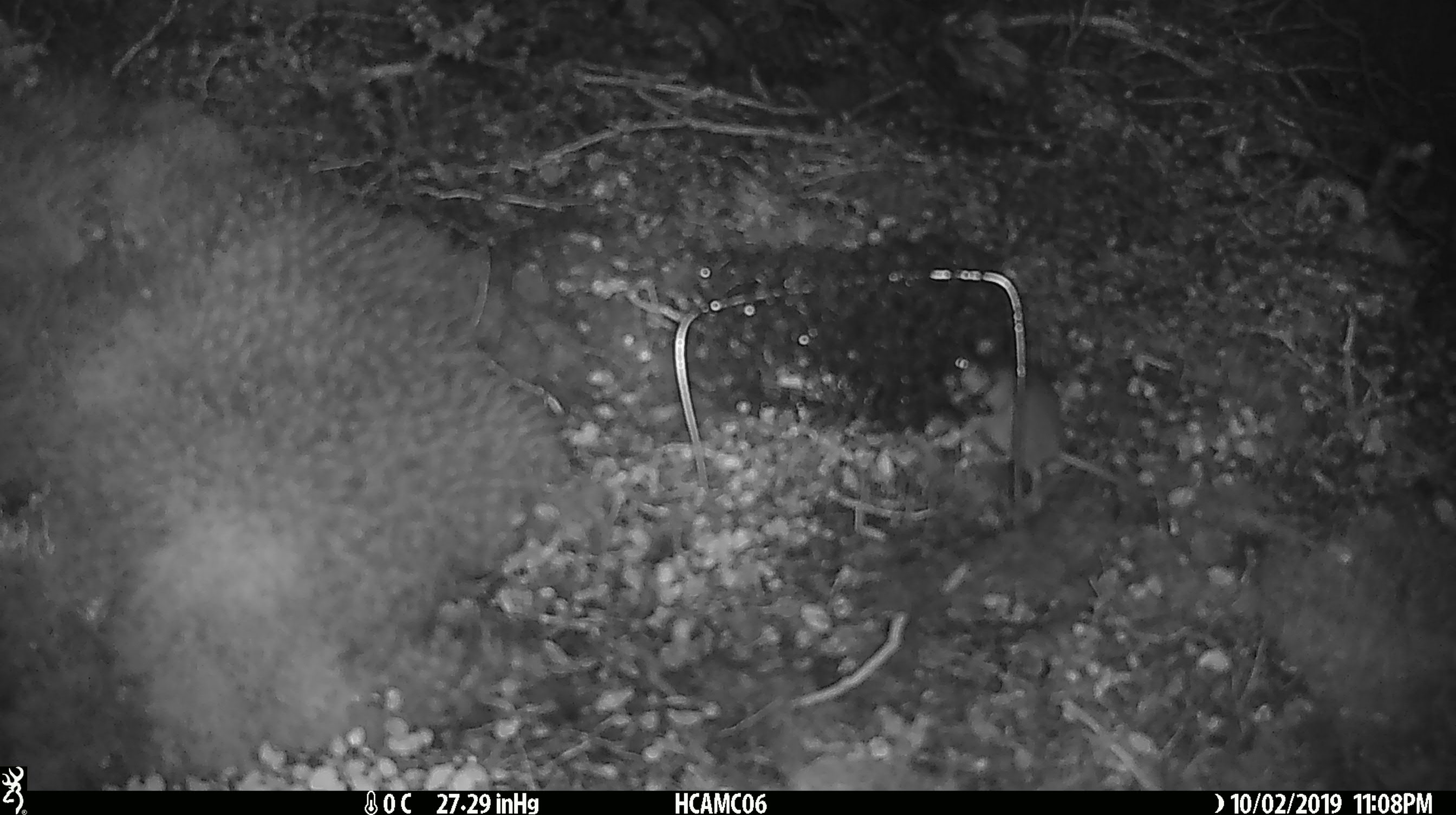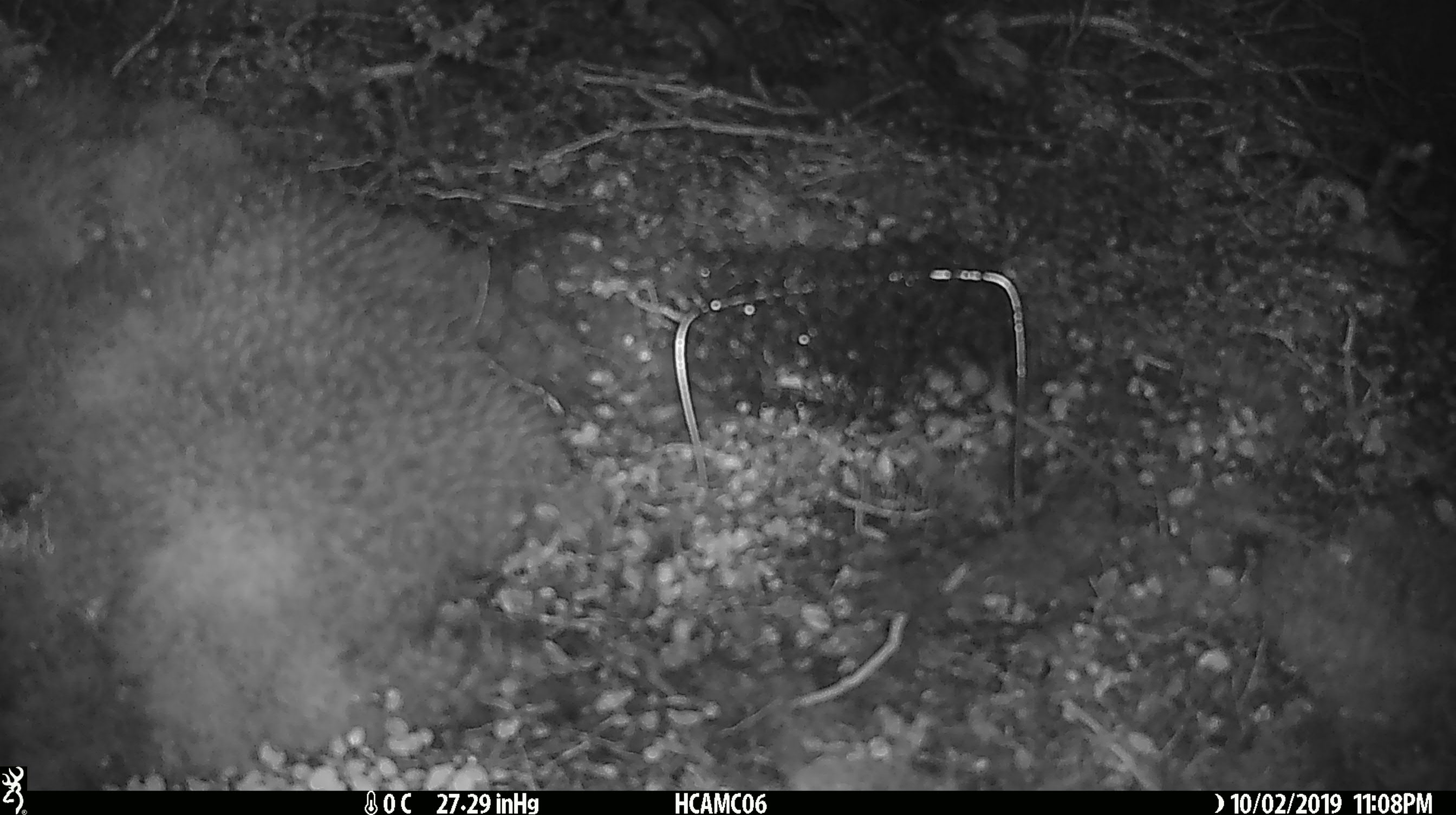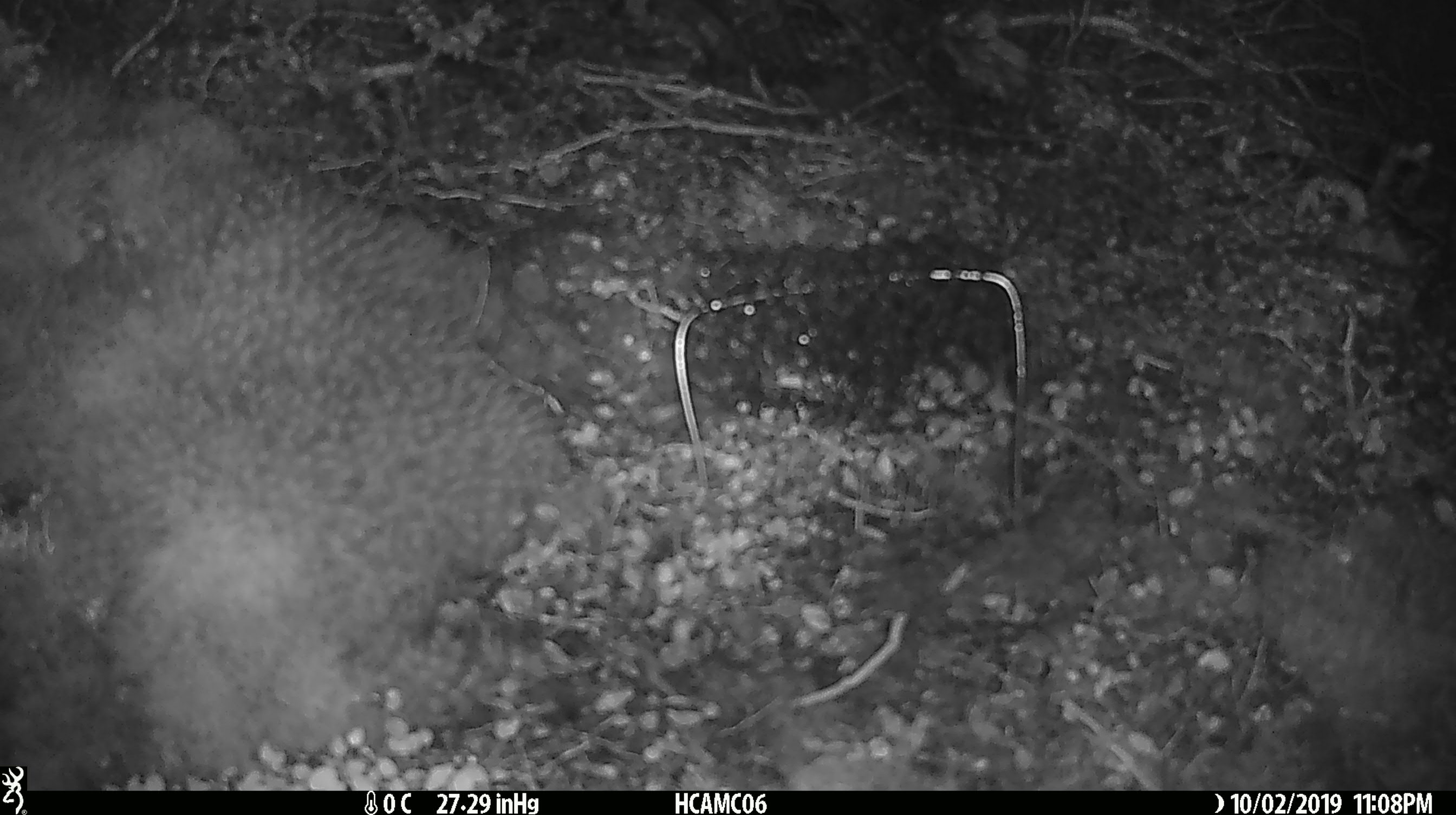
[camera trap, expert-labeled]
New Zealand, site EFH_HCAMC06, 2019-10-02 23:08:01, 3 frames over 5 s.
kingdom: Animalia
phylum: Chordata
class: Mammalia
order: Rodentia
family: Muridae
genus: Mus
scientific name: Mus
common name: mouse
Mouse (Mus).